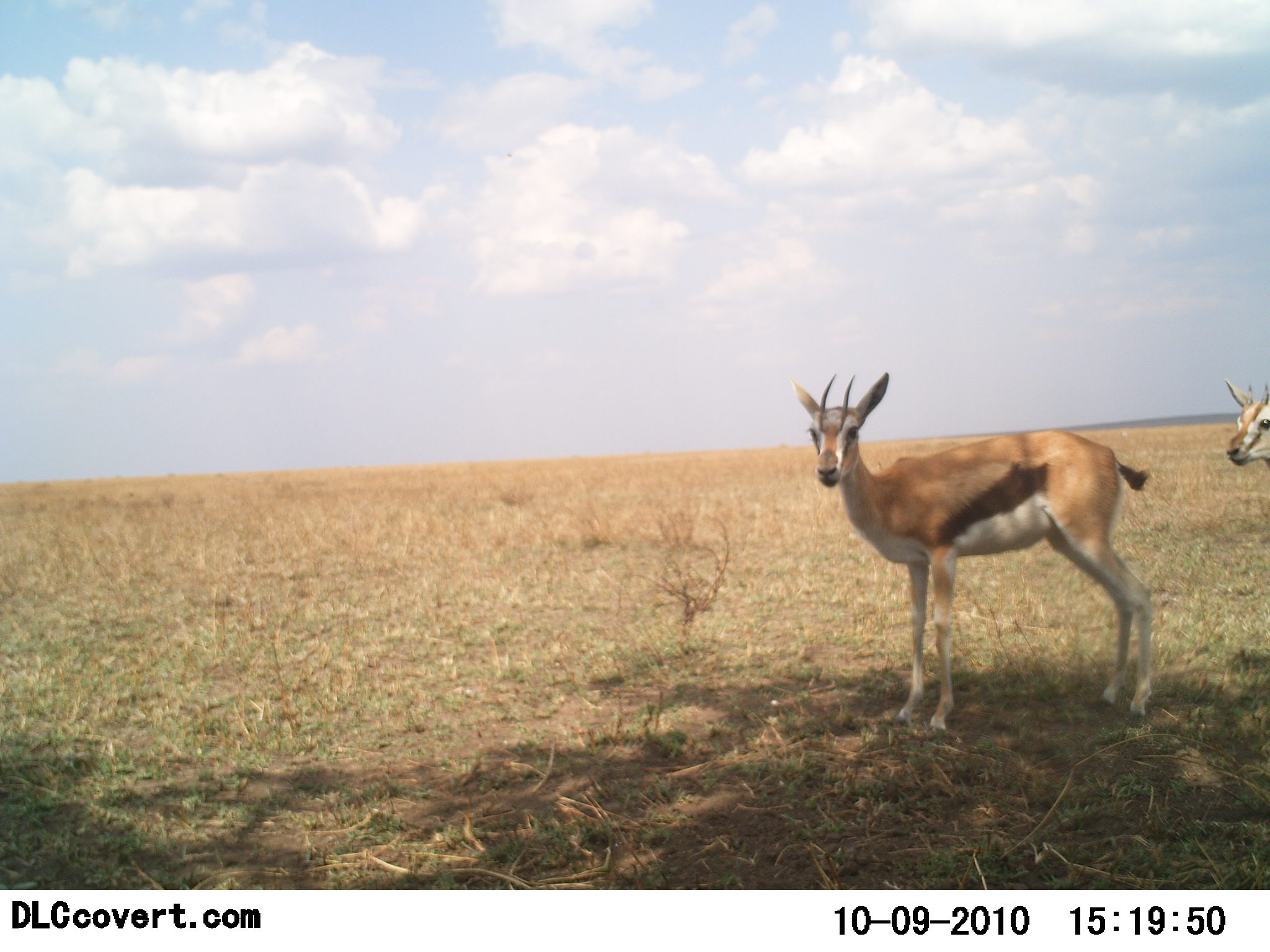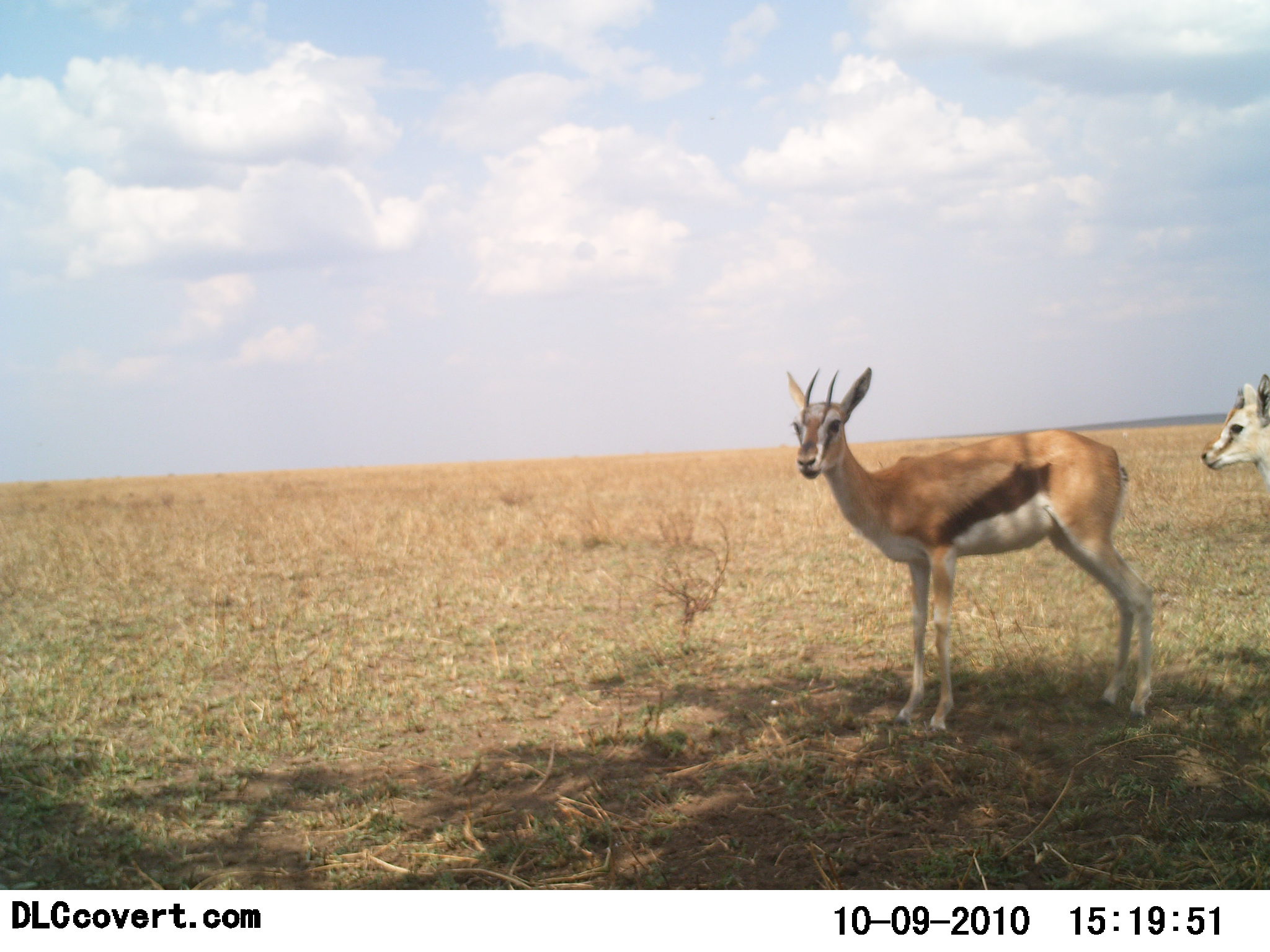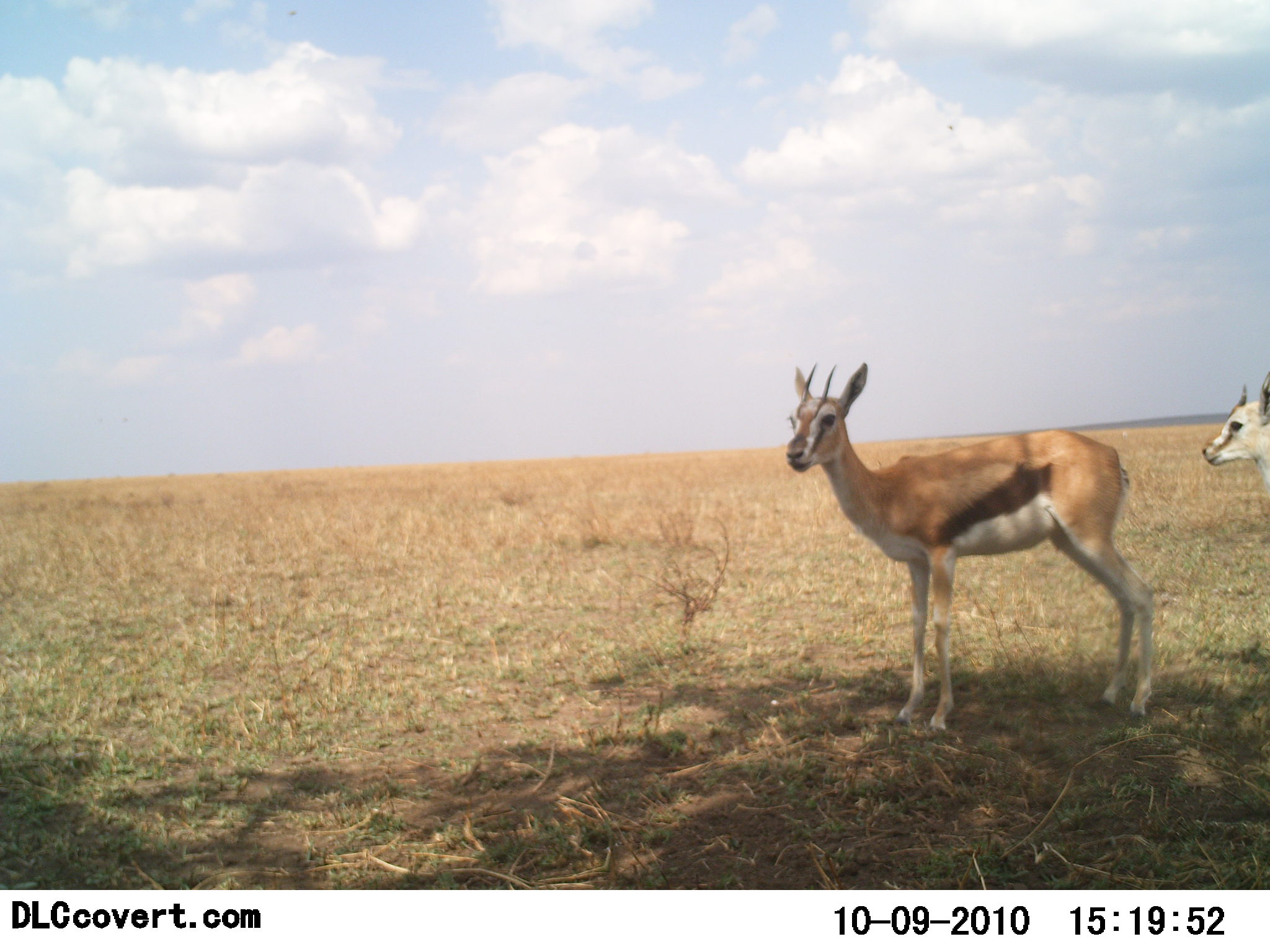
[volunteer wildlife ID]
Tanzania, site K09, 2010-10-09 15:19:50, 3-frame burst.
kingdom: Animalia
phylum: Chordata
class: Mammalia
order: Artiodactyla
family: Bovidae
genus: Eudorcas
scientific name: Eudorcas thomsonii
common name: thomson's gazelle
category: gazellethomsons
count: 2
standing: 92%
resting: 8%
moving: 0%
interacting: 0%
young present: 0%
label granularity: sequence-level